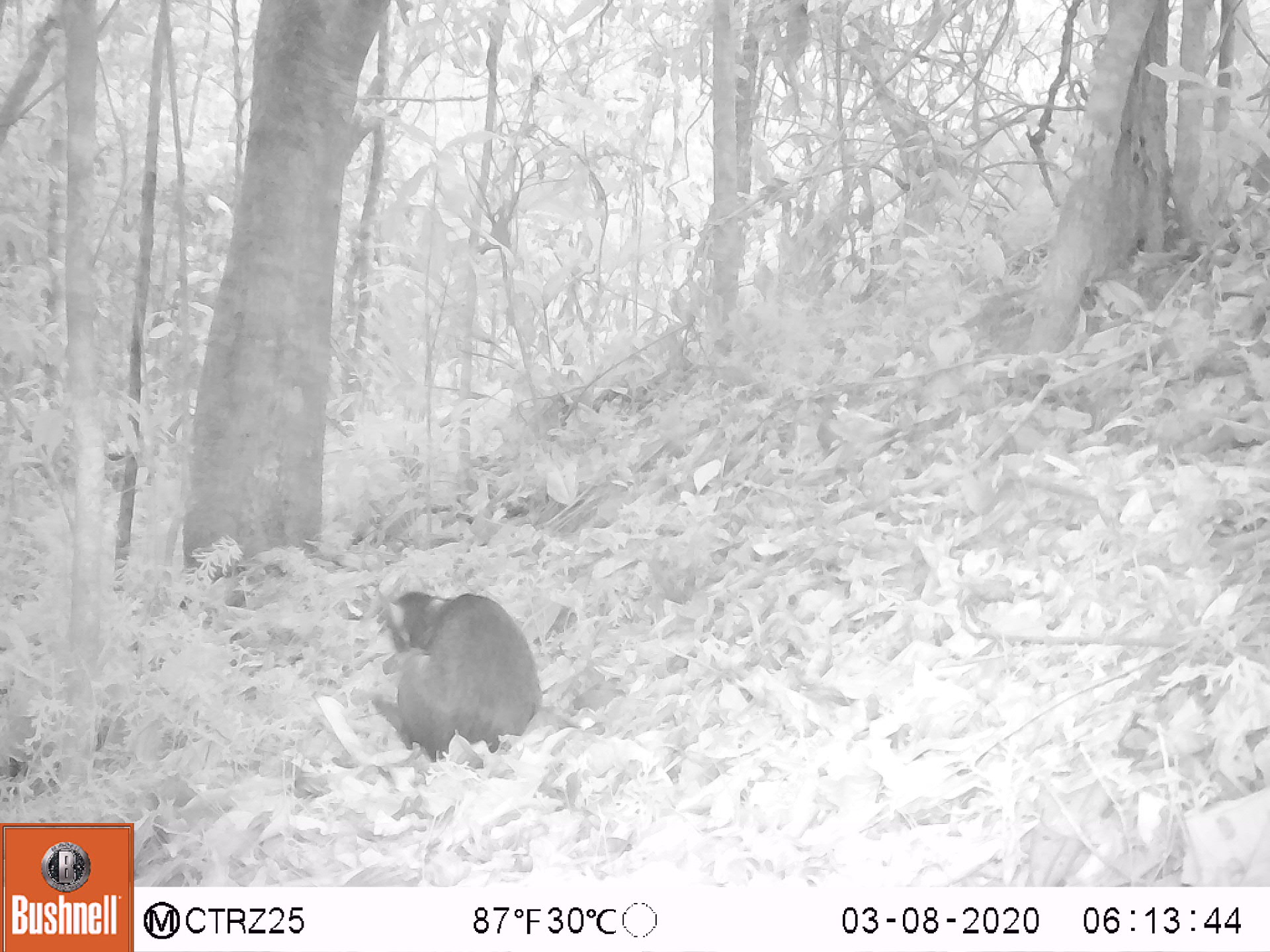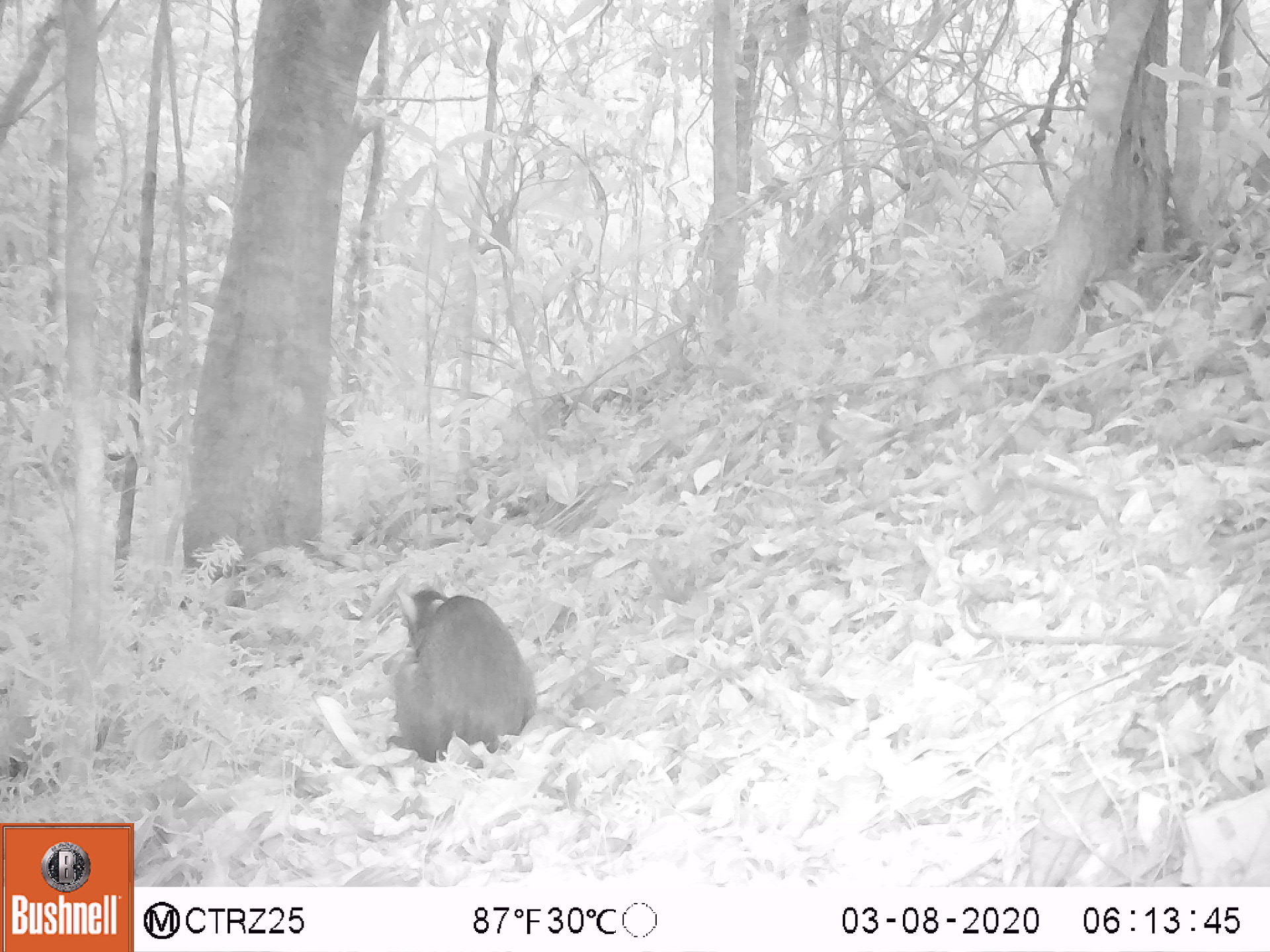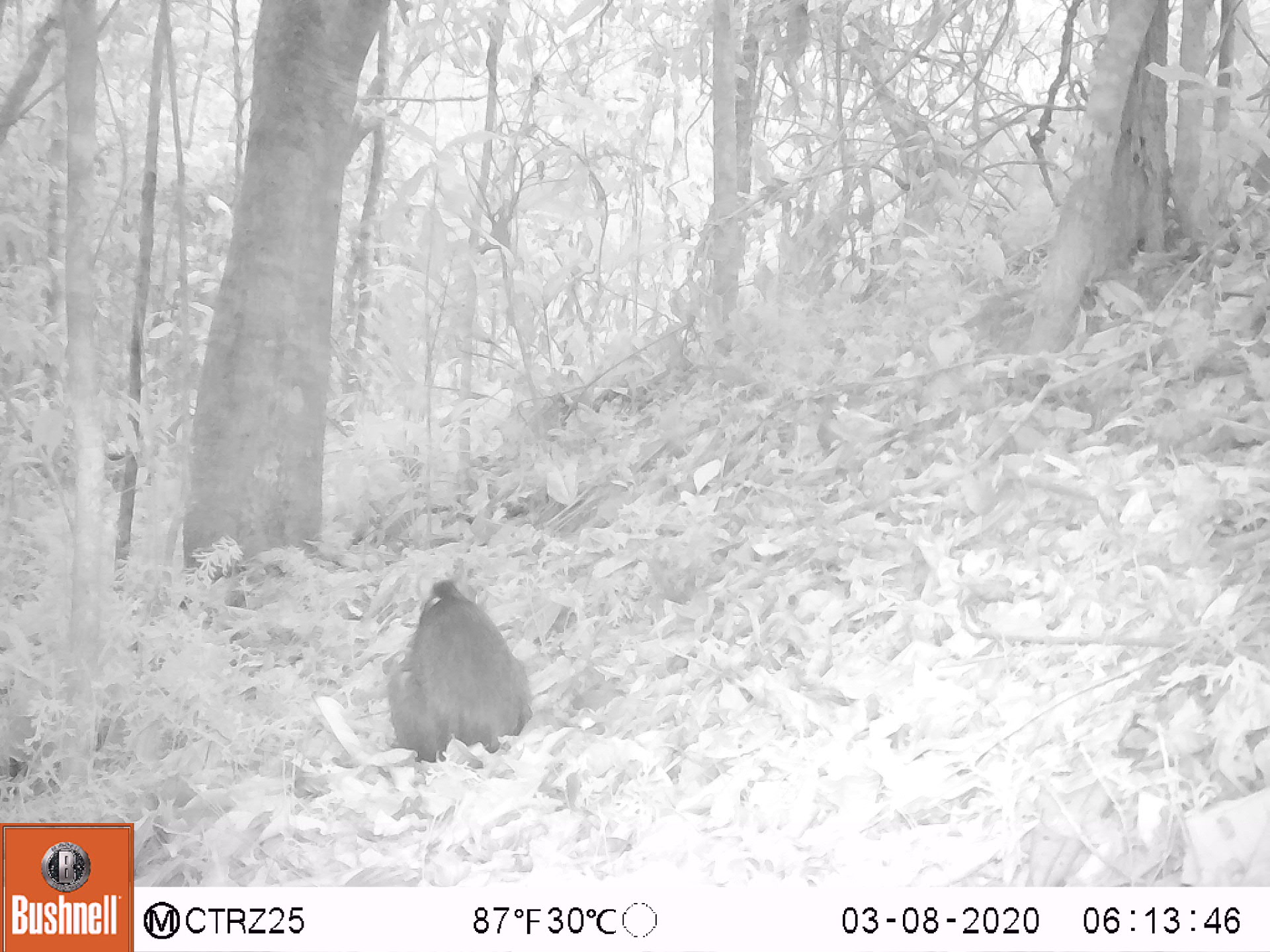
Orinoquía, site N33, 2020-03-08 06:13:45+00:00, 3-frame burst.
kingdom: Animalia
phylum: Chordata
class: Mammalia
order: Rodentia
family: Dasyproctidae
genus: Dasyprocta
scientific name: Dasyprocta fuliginosa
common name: black agouti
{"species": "black agouti (Dasyprocta fuliginosa)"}